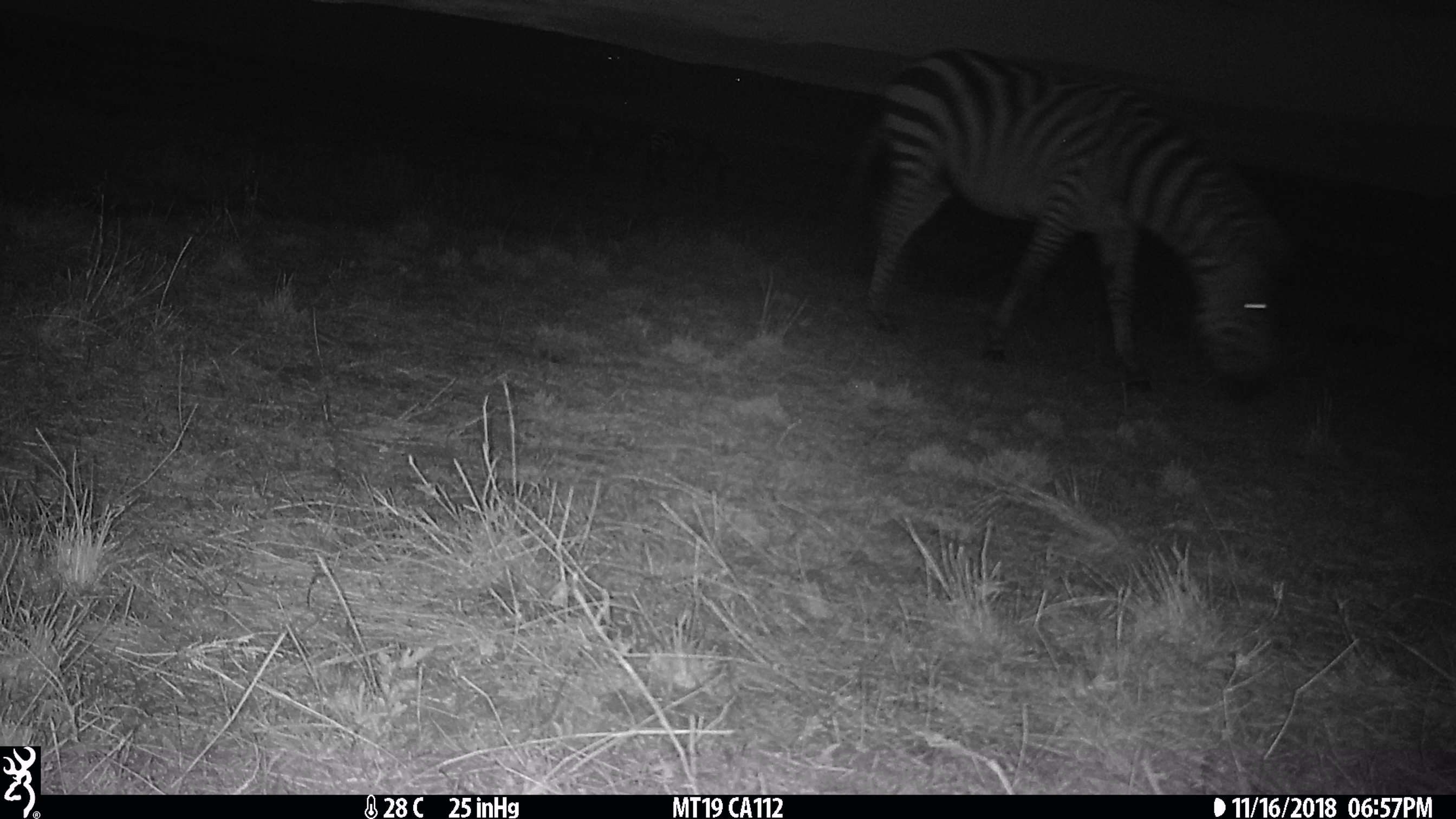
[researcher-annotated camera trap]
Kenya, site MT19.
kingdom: Animalia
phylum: Chordata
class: Mammalia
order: Perissodactyla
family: Equidae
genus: Equus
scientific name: Equus quagga burchellii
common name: burchell's zebra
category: zebra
Zebra (burchell's zebra) (Equus quagga burchellii).